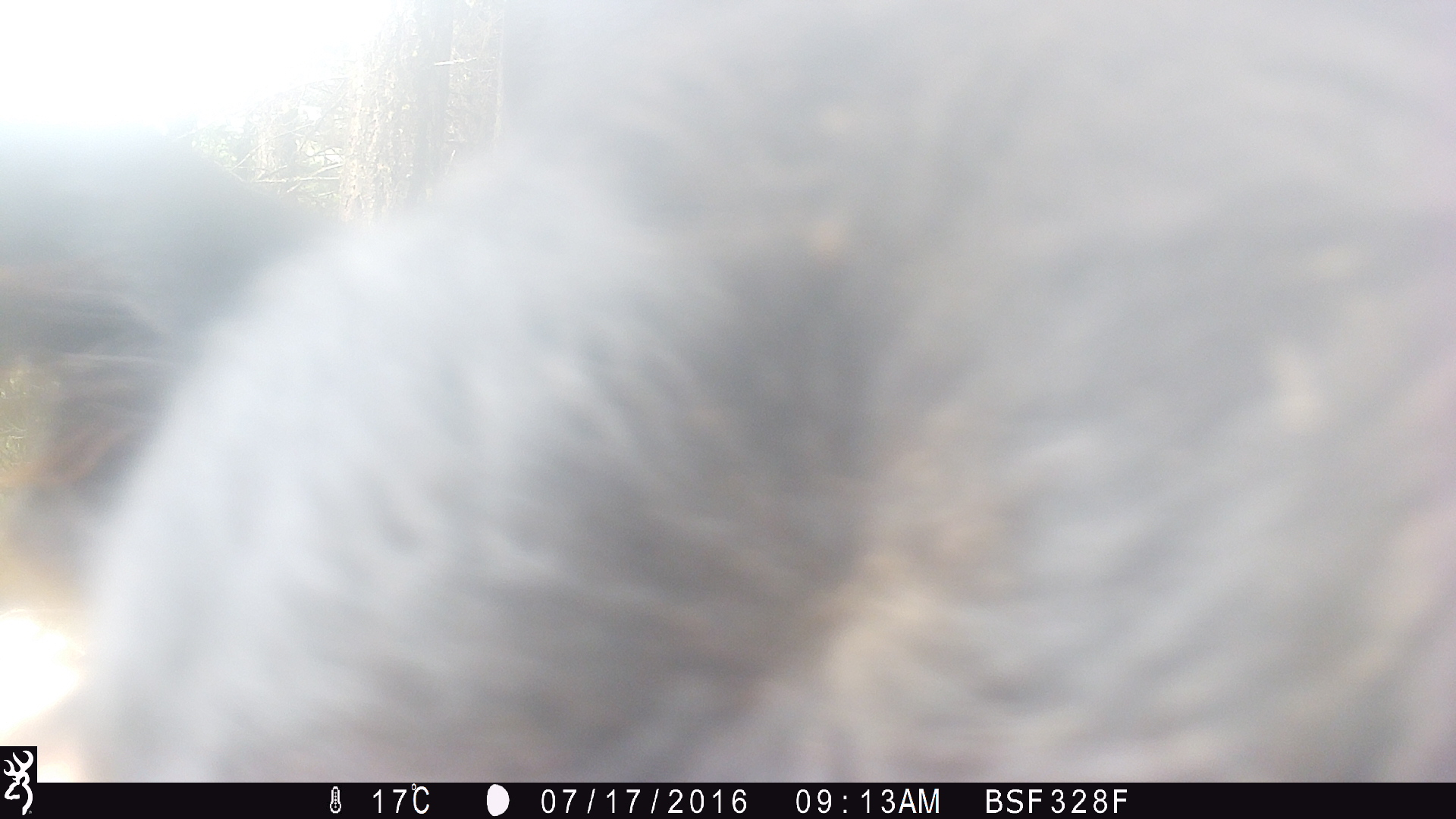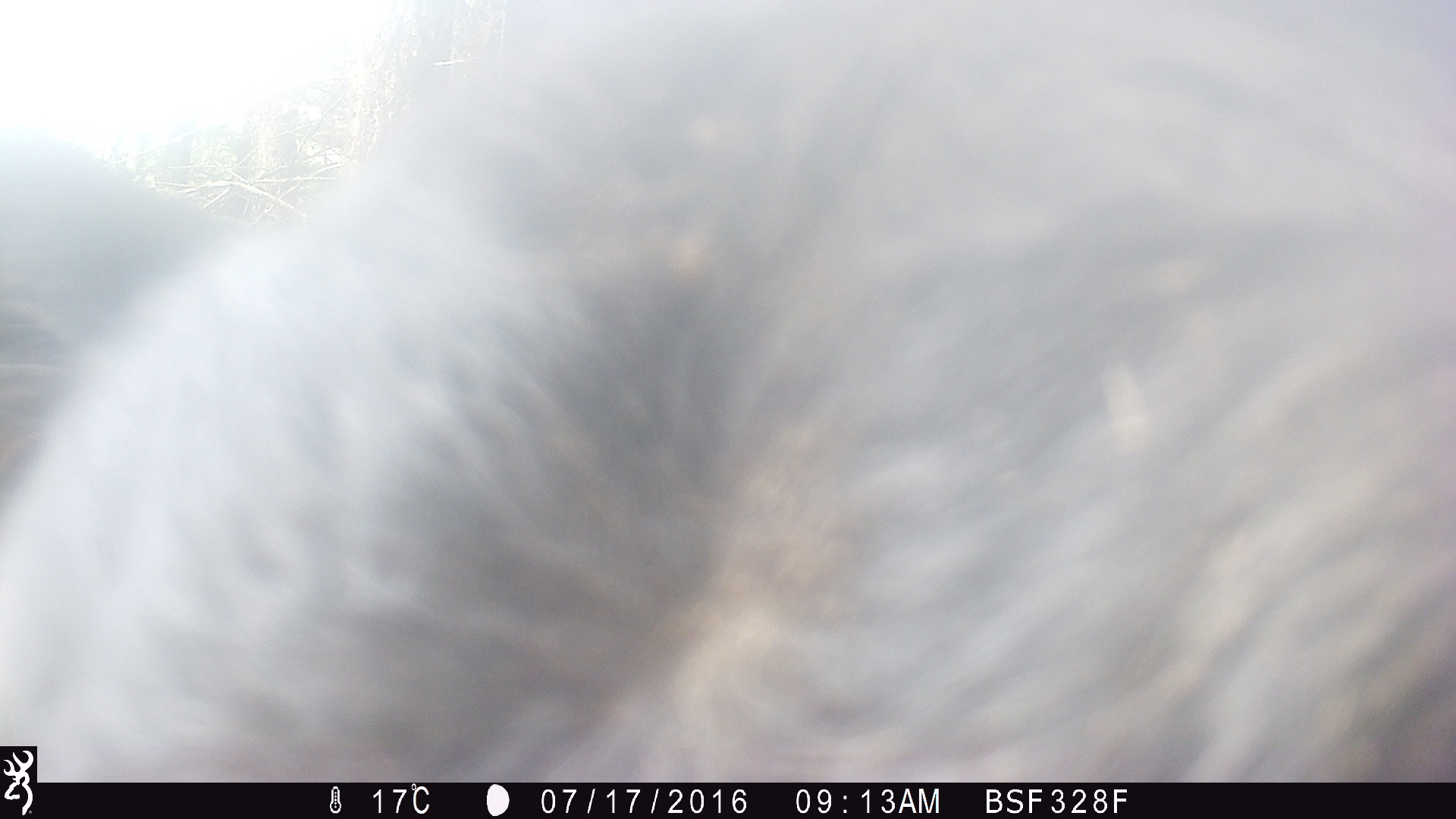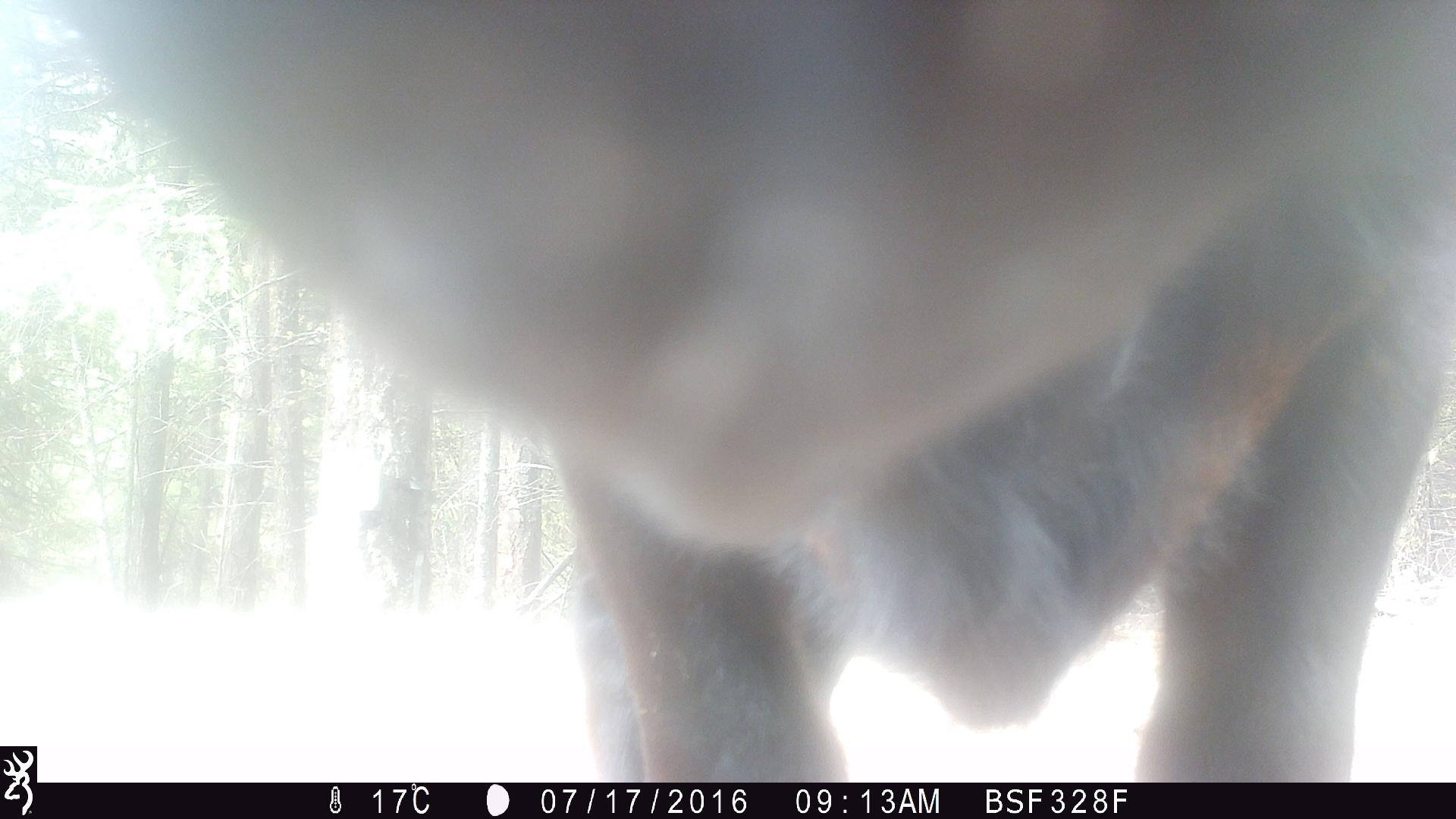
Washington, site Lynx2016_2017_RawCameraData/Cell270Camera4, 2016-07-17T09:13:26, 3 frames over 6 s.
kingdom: Animalia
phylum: Chordata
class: Mammalia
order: Artiodactyla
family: Bovidae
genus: Bos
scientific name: Bos taurus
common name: domestic cattle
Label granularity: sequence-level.